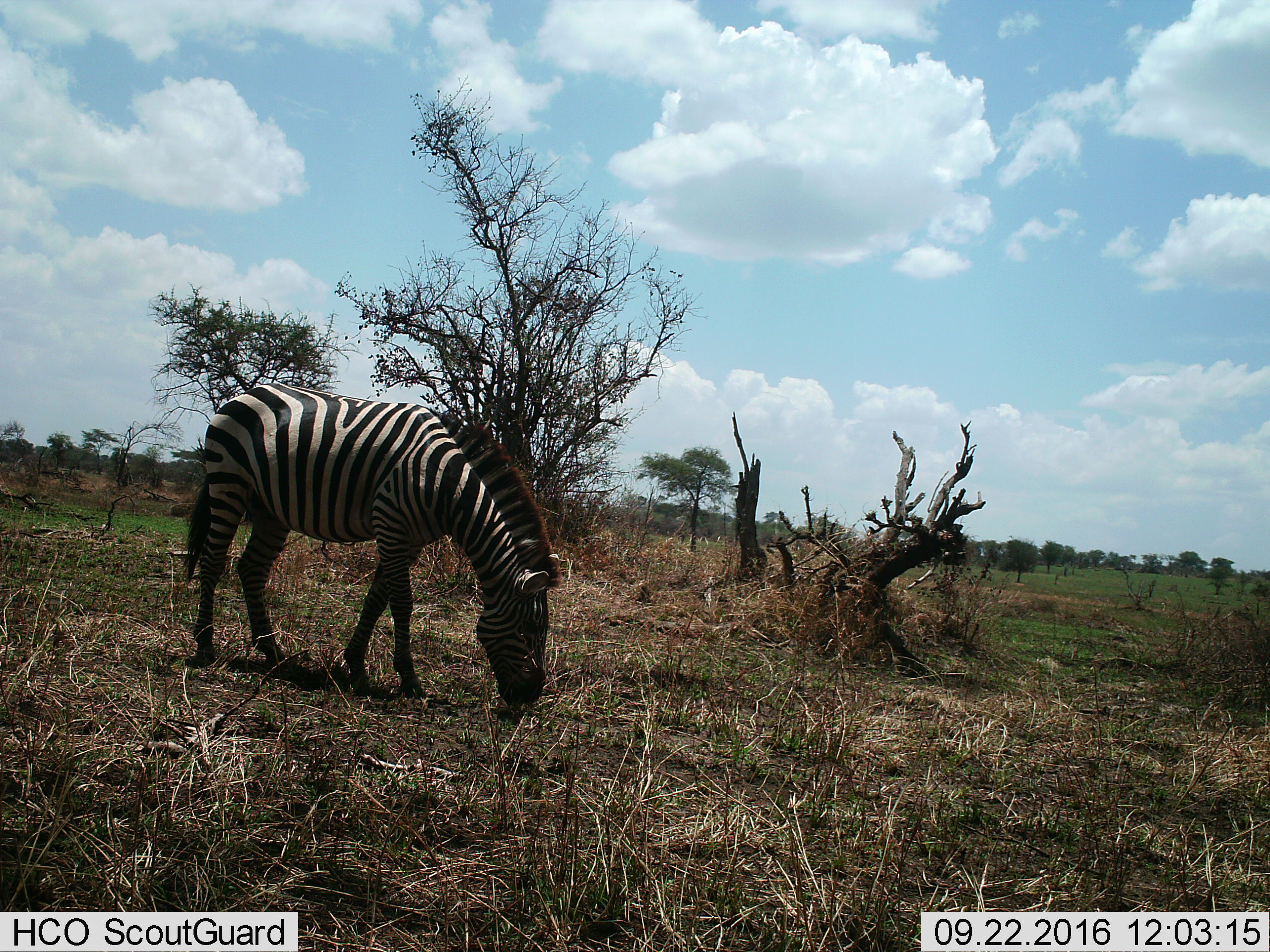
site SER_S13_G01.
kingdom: Animalia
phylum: Chordata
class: Mammalia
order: Perissodactyla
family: Equidae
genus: Equus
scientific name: Equus quagga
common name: plains zebra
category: zebraplains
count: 1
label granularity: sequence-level